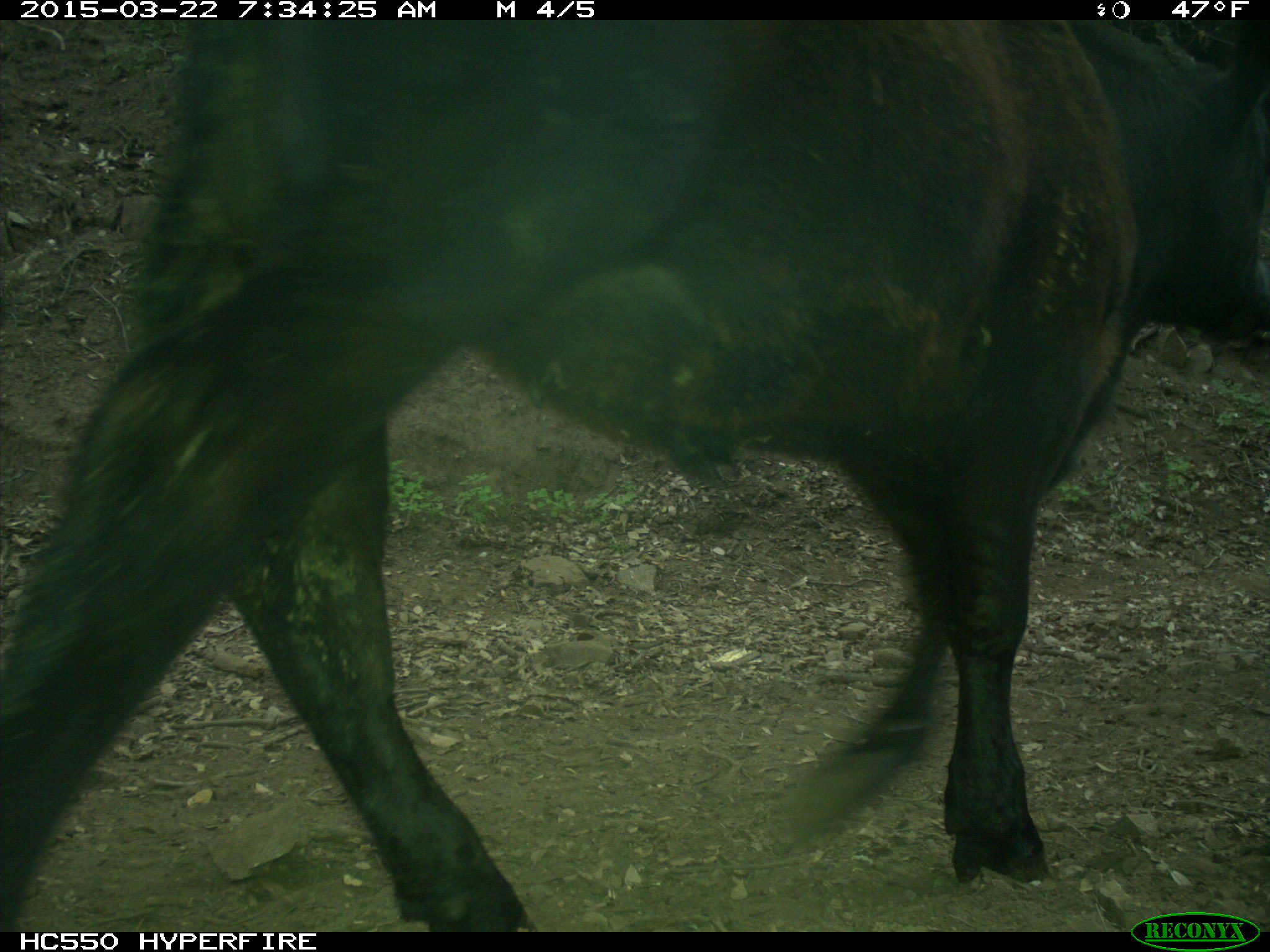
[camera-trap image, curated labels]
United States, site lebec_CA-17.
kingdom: Animalia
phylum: Chordata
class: Mammalia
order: Artiodactyla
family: Bovidae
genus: Bos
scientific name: Bos taurus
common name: domestic cow